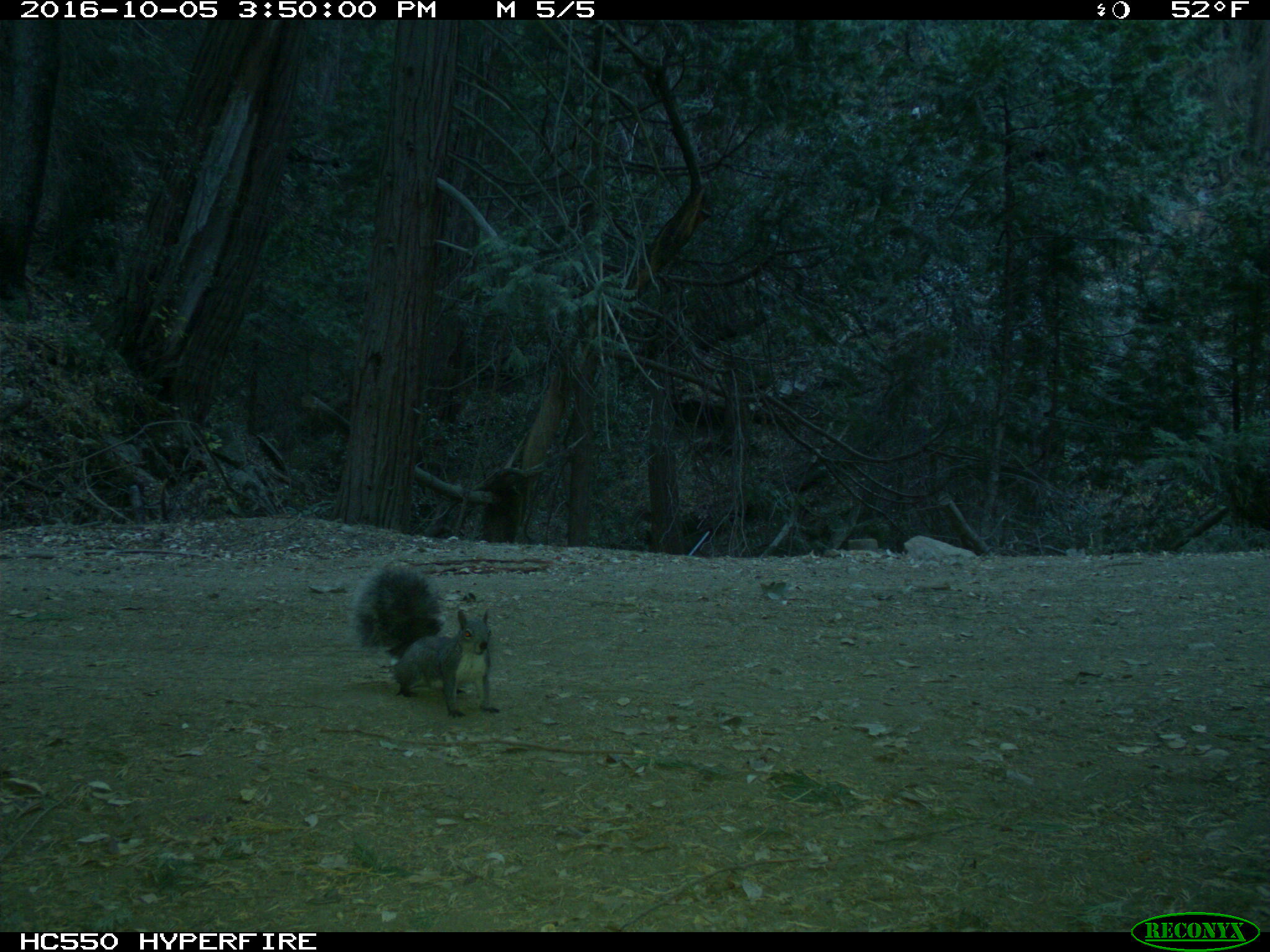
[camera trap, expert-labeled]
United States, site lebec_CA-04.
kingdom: Animalia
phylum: Chordata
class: Mammalia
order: Rodentia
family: Sciuridae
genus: Sciurus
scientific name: Sciurus carolinensis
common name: eastern gray squirrel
Sciurus carolinensis (eastern gray squirrel).